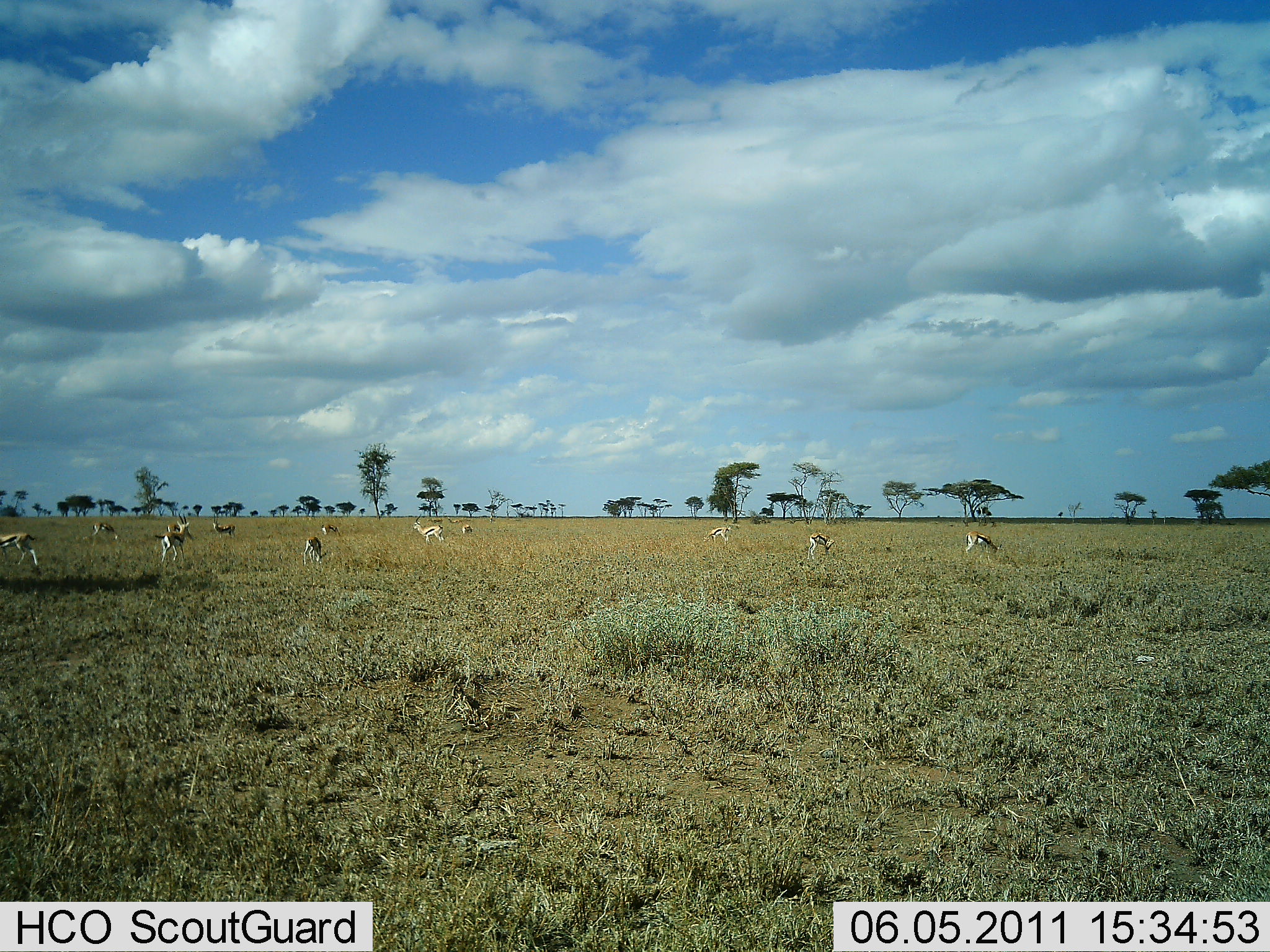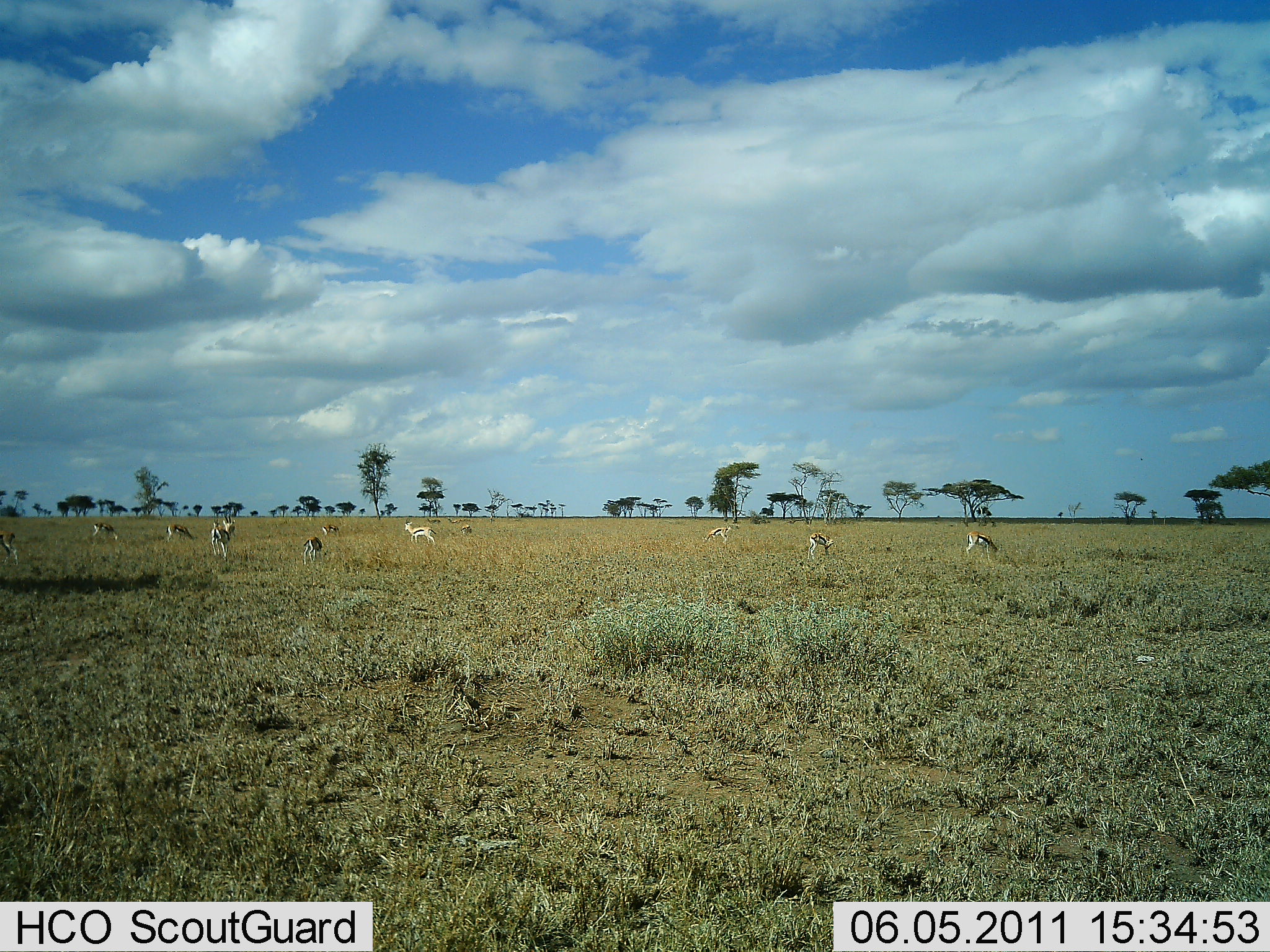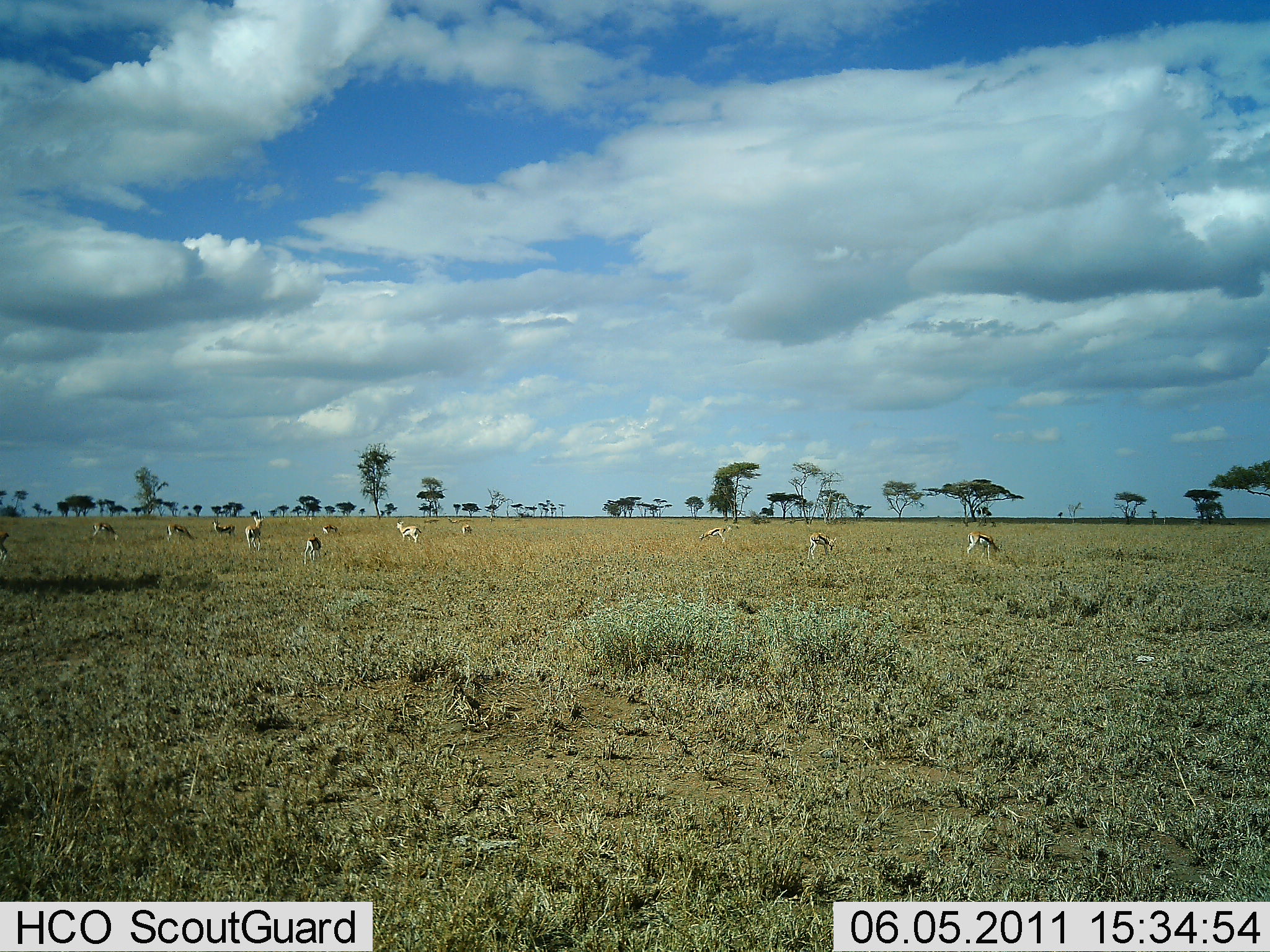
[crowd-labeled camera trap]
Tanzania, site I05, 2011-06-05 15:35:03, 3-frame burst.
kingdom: Animalia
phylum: Chordata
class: Mammalia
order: Artiodactyla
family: Bovidae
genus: Eudorcas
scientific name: Eudorcas thomsonii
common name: thomson's gazelle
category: gazellethomsons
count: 11-50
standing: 31%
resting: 0%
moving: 46%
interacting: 0%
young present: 0%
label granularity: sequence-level